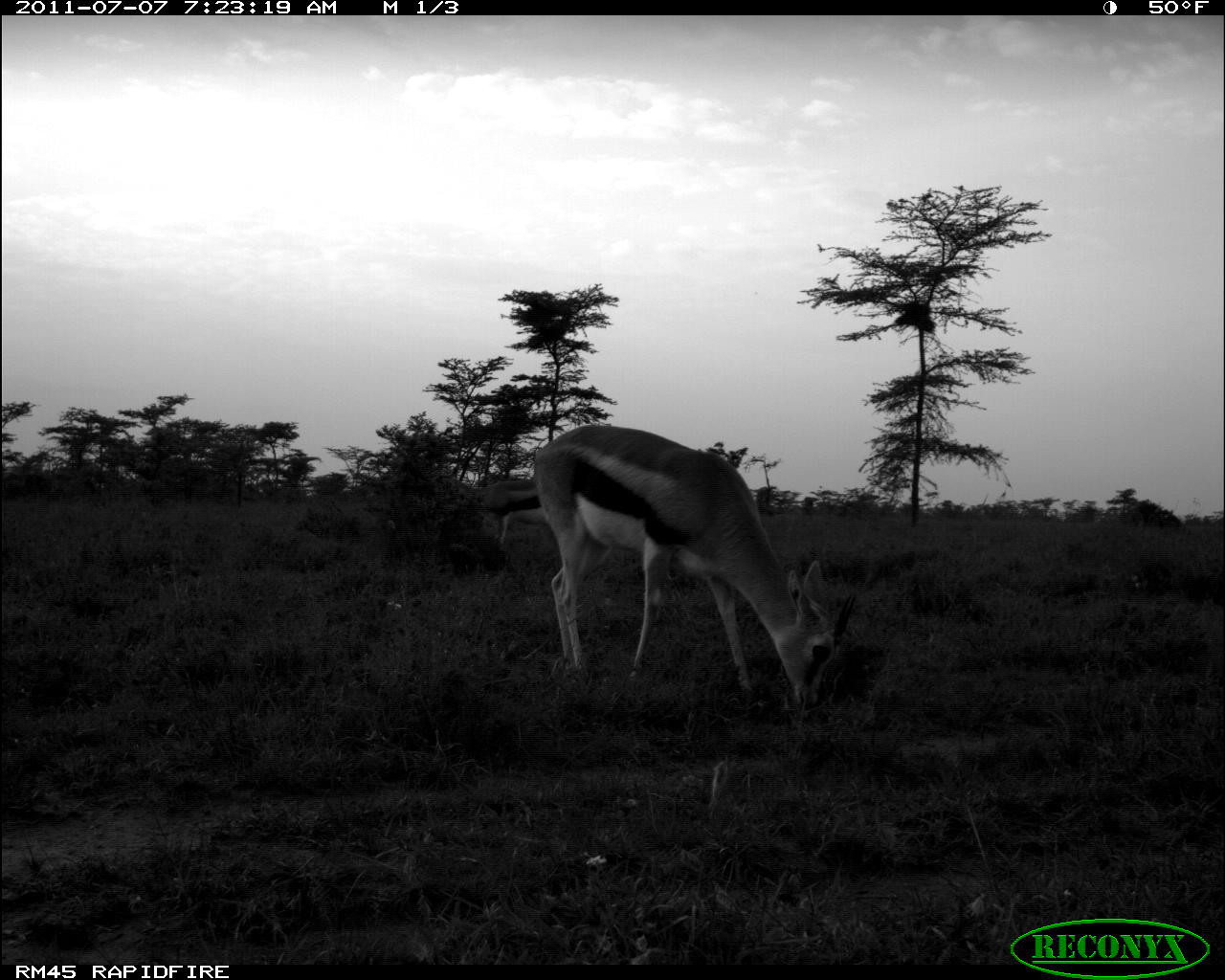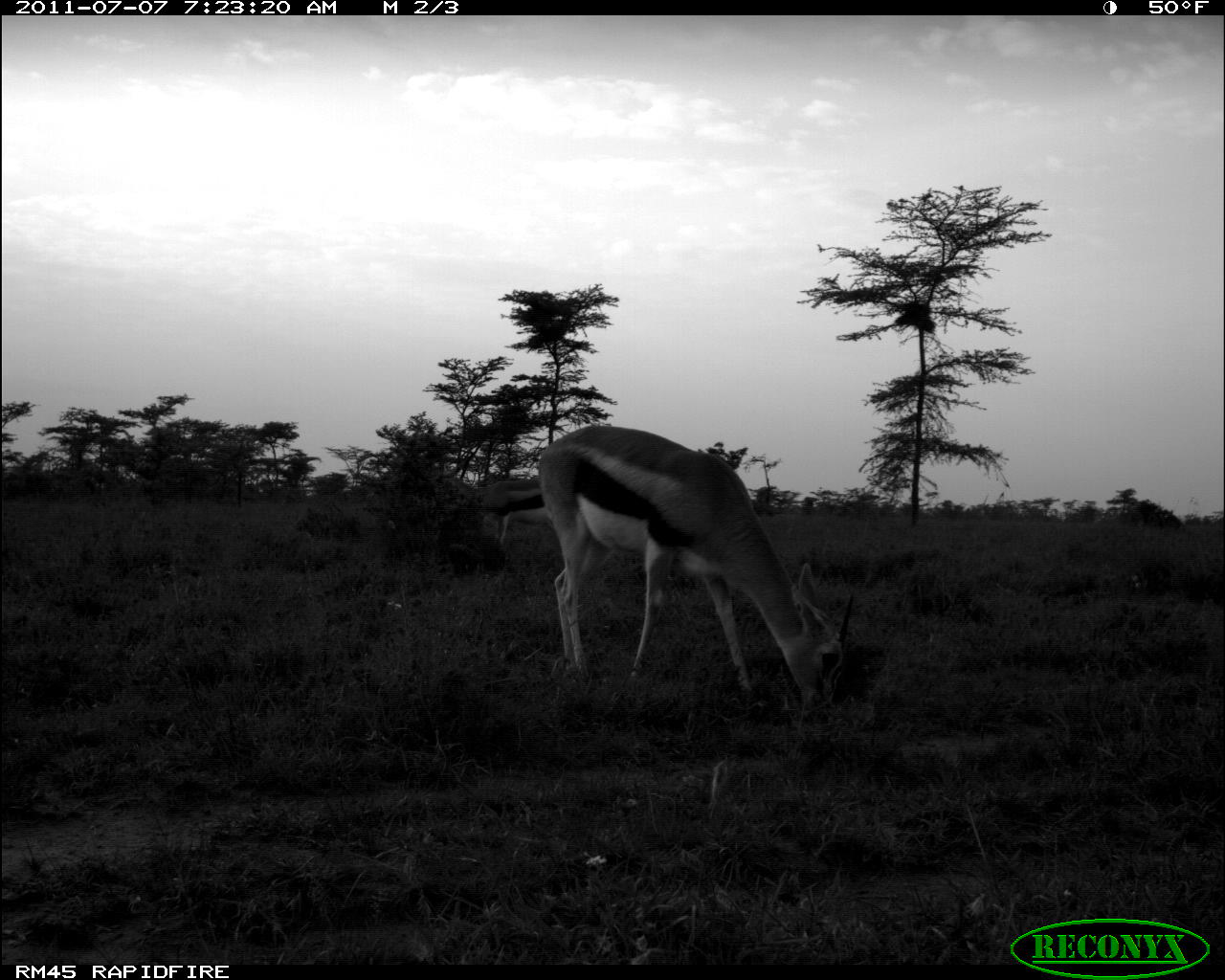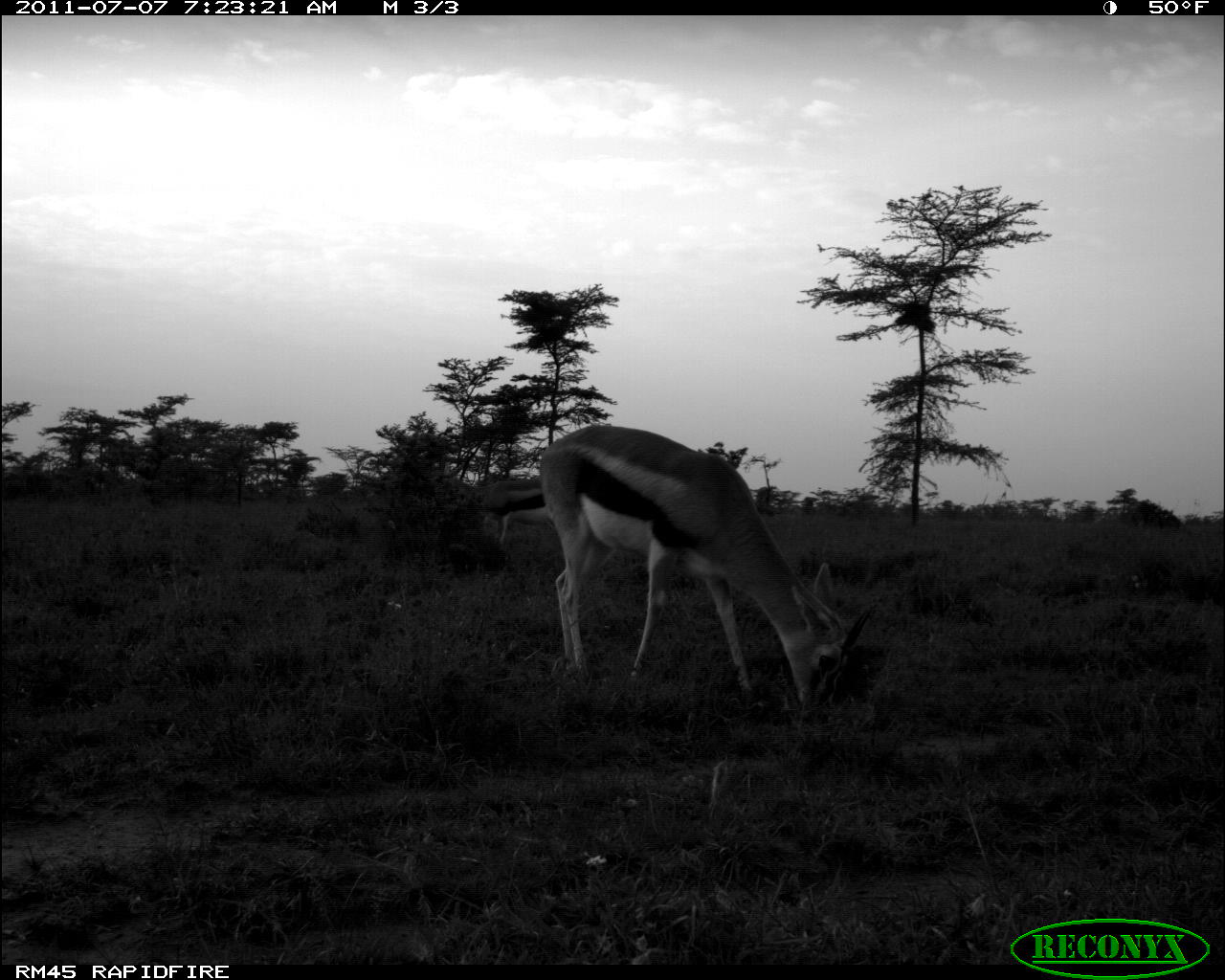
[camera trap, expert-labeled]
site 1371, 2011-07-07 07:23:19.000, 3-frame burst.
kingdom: Animalia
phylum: Chordata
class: Mammalia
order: Artiodactyla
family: Bovidae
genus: Nanger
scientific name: Nanger granti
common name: grant's gazelle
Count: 2.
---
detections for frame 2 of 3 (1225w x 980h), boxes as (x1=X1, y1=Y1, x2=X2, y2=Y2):
nanger granti: (x1=536, y1=422, x2=855, y2=716); (x1=447, y1=474, x2=553, y2=544)